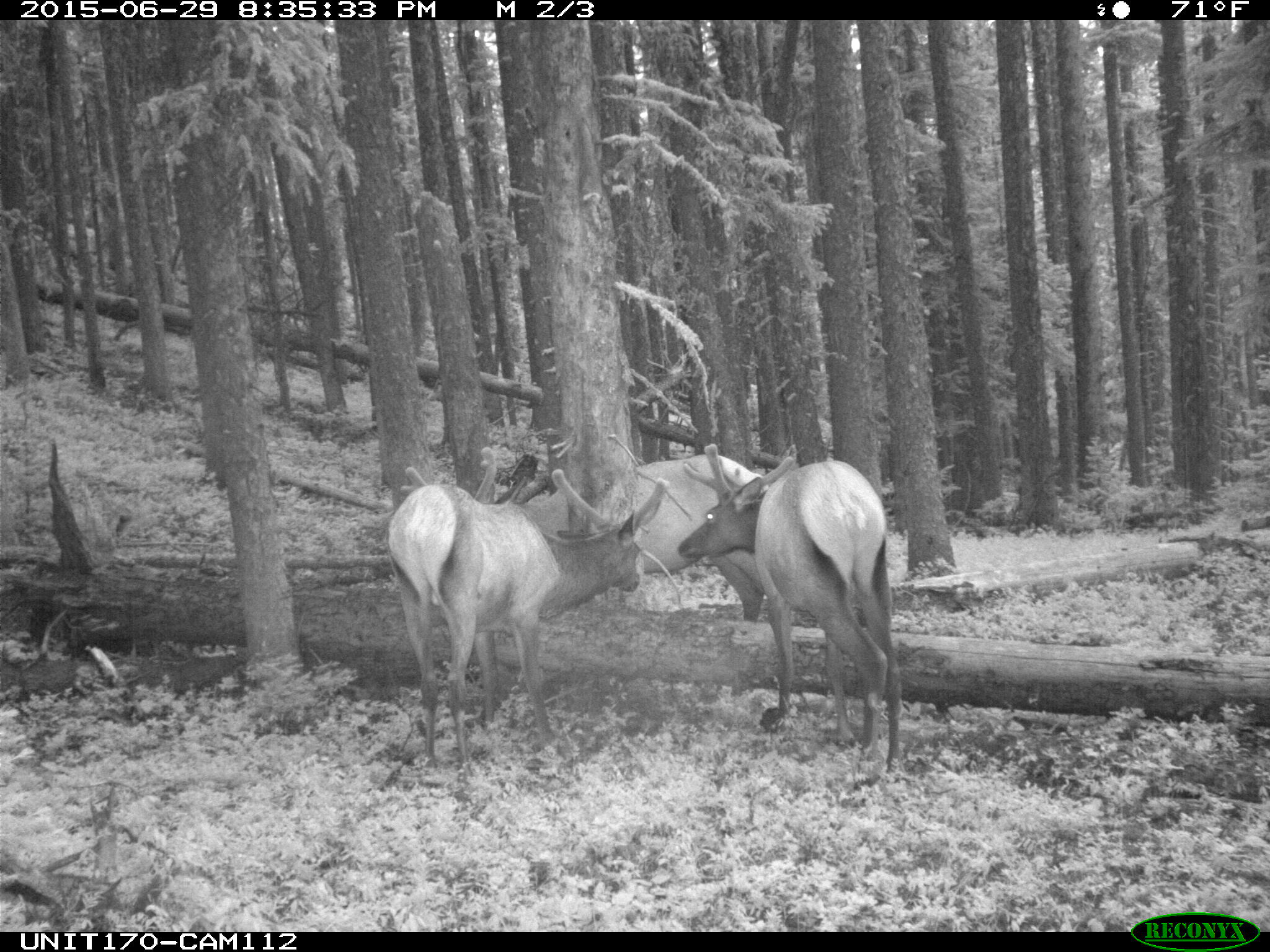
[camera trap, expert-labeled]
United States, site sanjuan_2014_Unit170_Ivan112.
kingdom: Animalia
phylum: Chordata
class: Mammalia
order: Artiodactyla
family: Cervidae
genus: Cervus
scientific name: Cervus elaphus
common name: red deer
Cervus elaphus (red deer).